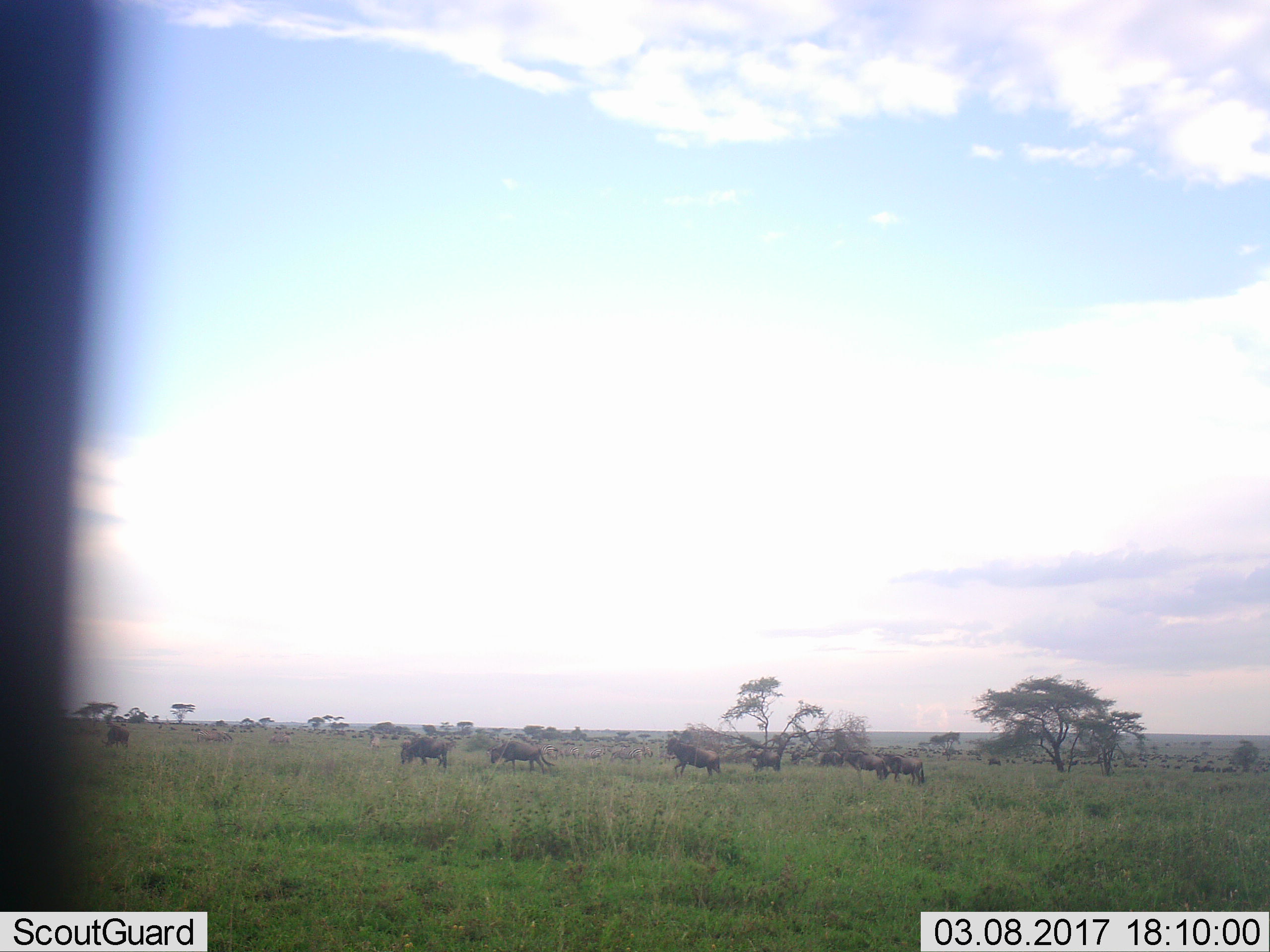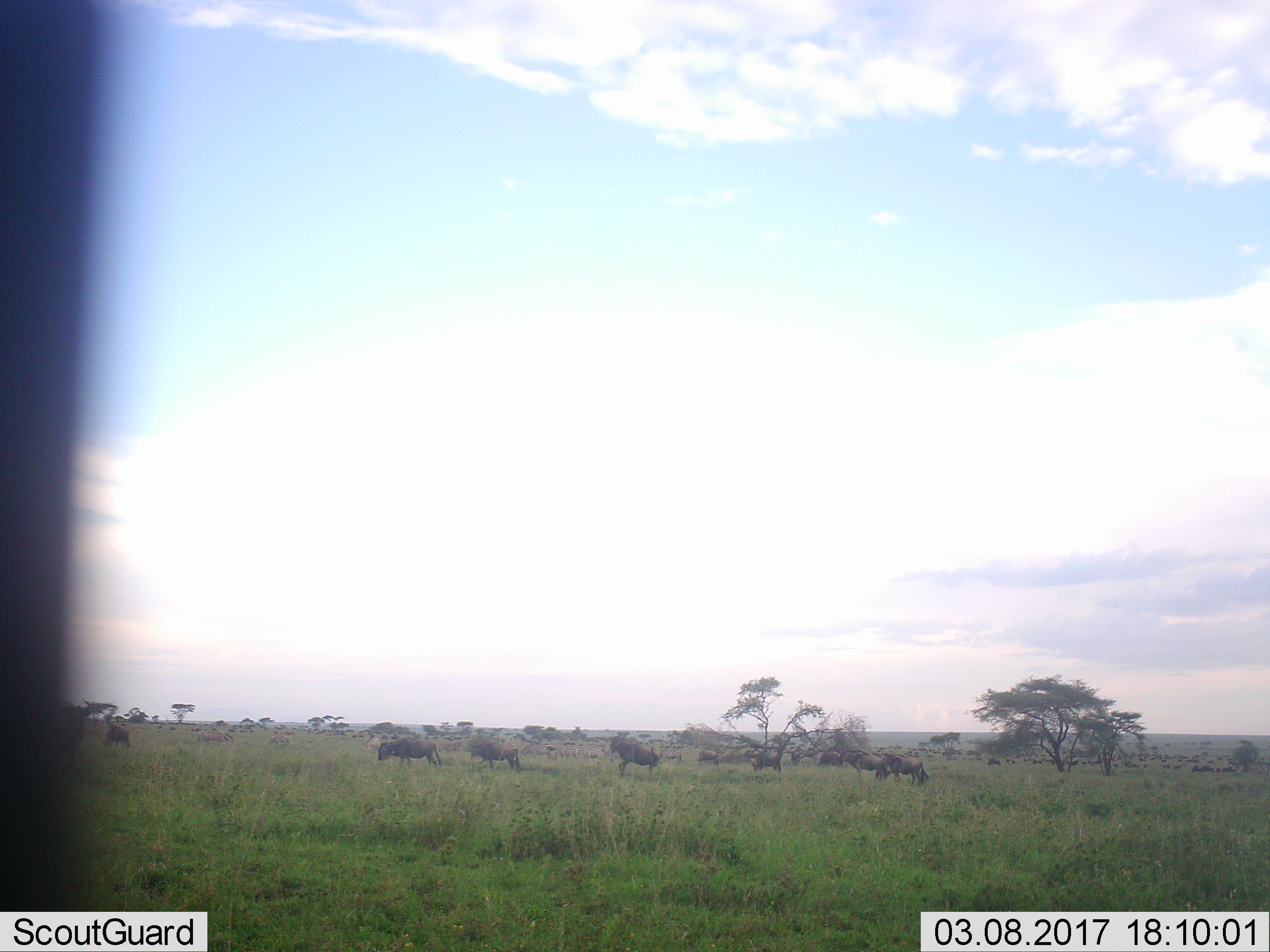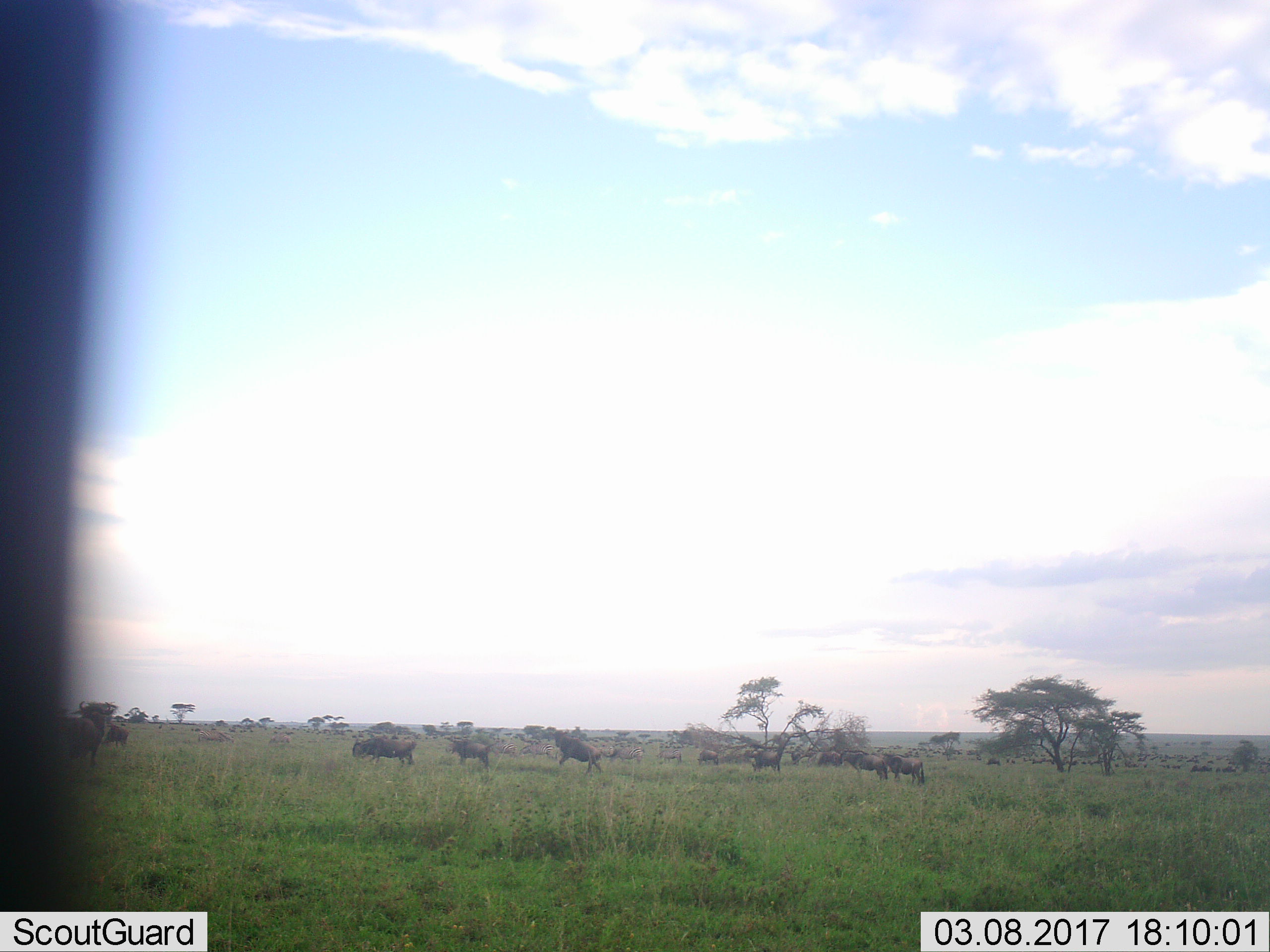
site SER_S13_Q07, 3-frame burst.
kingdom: Animalia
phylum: Chordata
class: Mammalia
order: Artiodactyla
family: Bovidae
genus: Connochaetes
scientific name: Connochaetes taurinus taurinus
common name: blue wildebeest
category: wildebeestblue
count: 11-50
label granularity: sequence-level